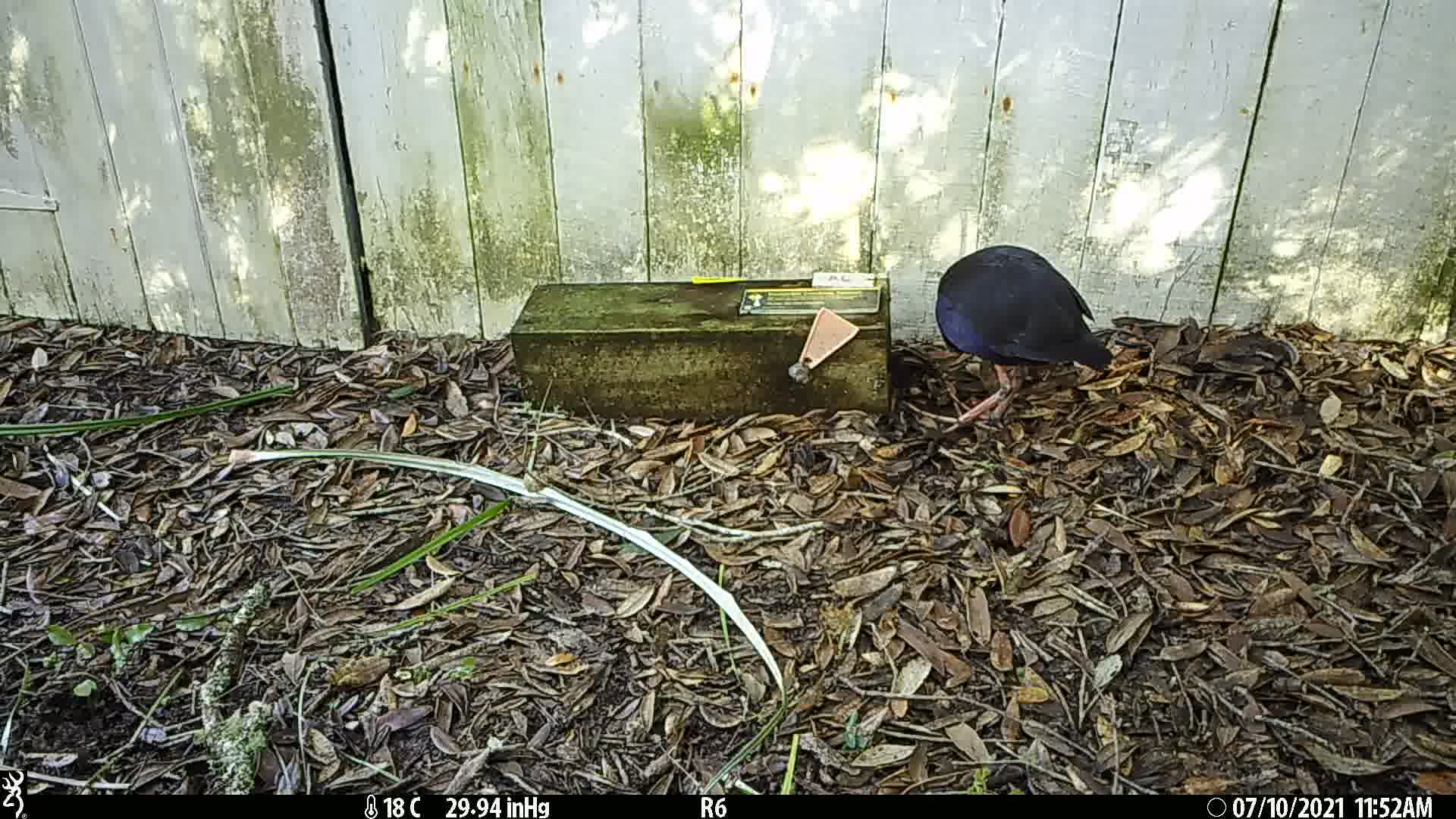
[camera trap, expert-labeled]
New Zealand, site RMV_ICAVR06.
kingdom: Animalia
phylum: Chordata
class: Aves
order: Gruiformes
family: Rallidae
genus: Porphyrio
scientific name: Porphyrio melanotus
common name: australasian swamphen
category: pukeko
Pukeko (australasian swamphen) (Porphyrio melanotus).